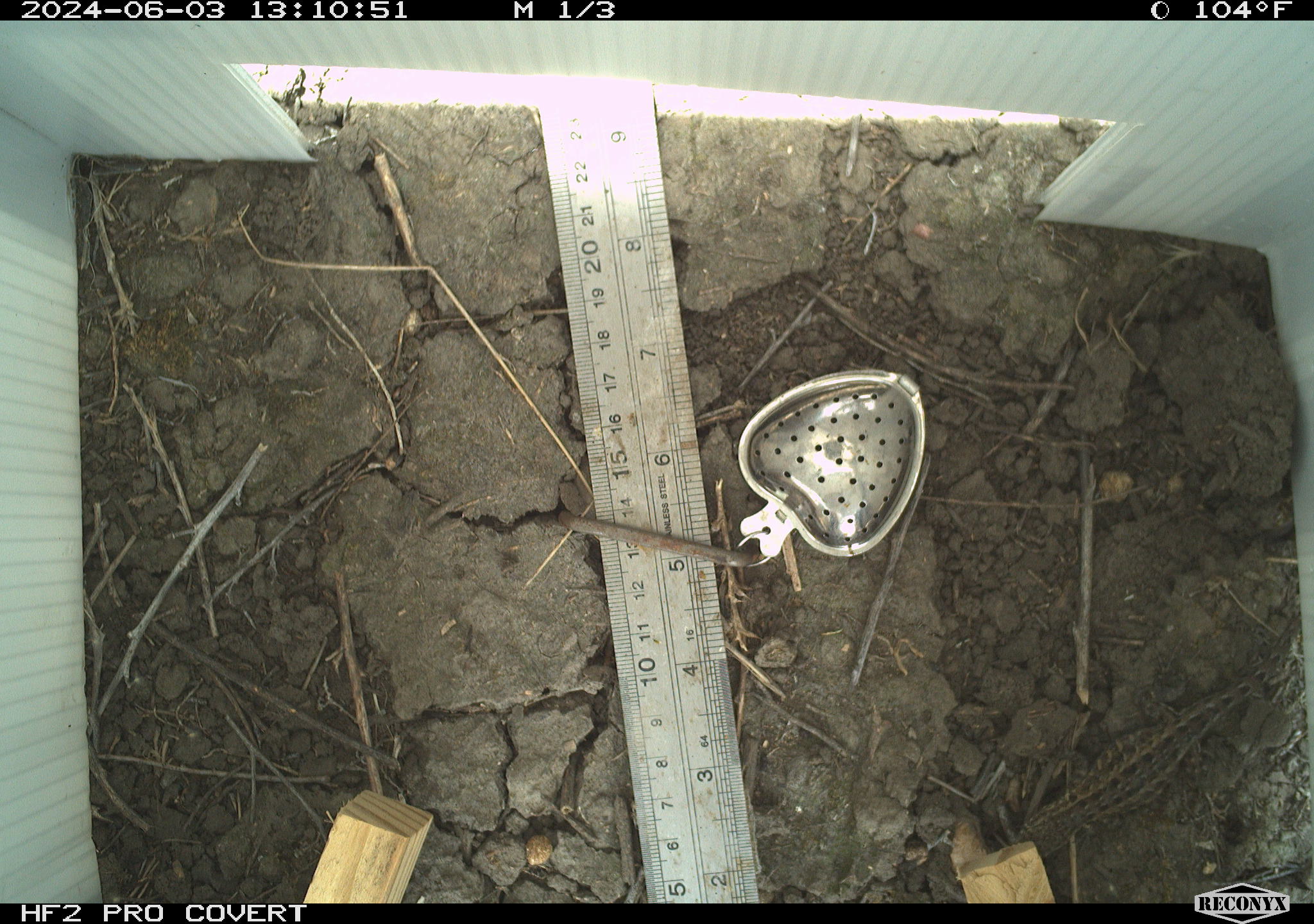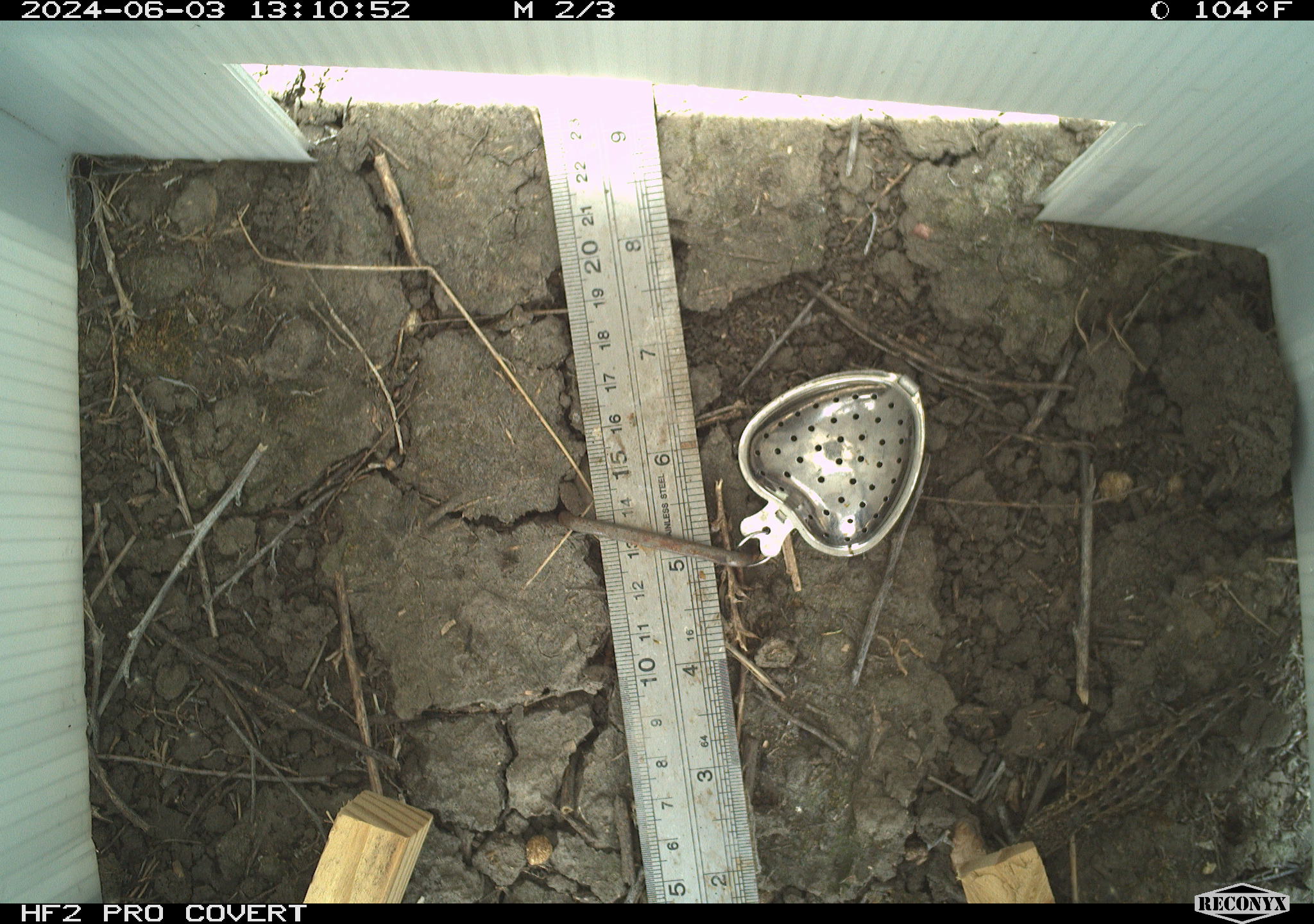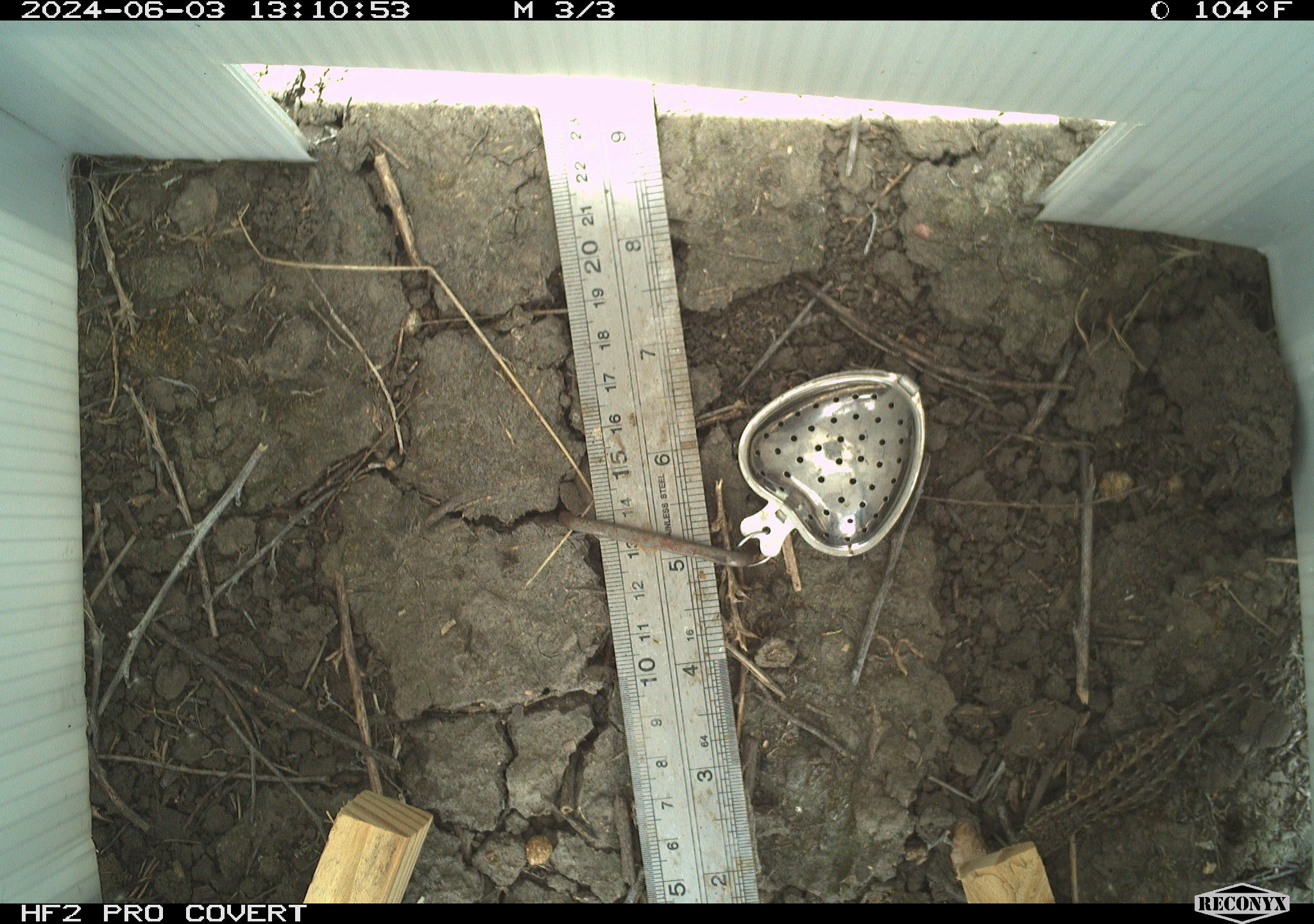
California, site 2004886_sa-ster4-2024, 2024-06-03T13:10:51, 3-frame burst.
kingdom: Animalia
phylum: Chordata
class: Reptilia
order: Squamata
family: Phrynosomatidae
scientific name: Phrynosomatidae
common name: phrynosomatid lizards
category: phrynosomatidae family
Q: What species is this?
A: Phrynosomatidae family (phrynosomatid lizards) (Phrynosomatidae).